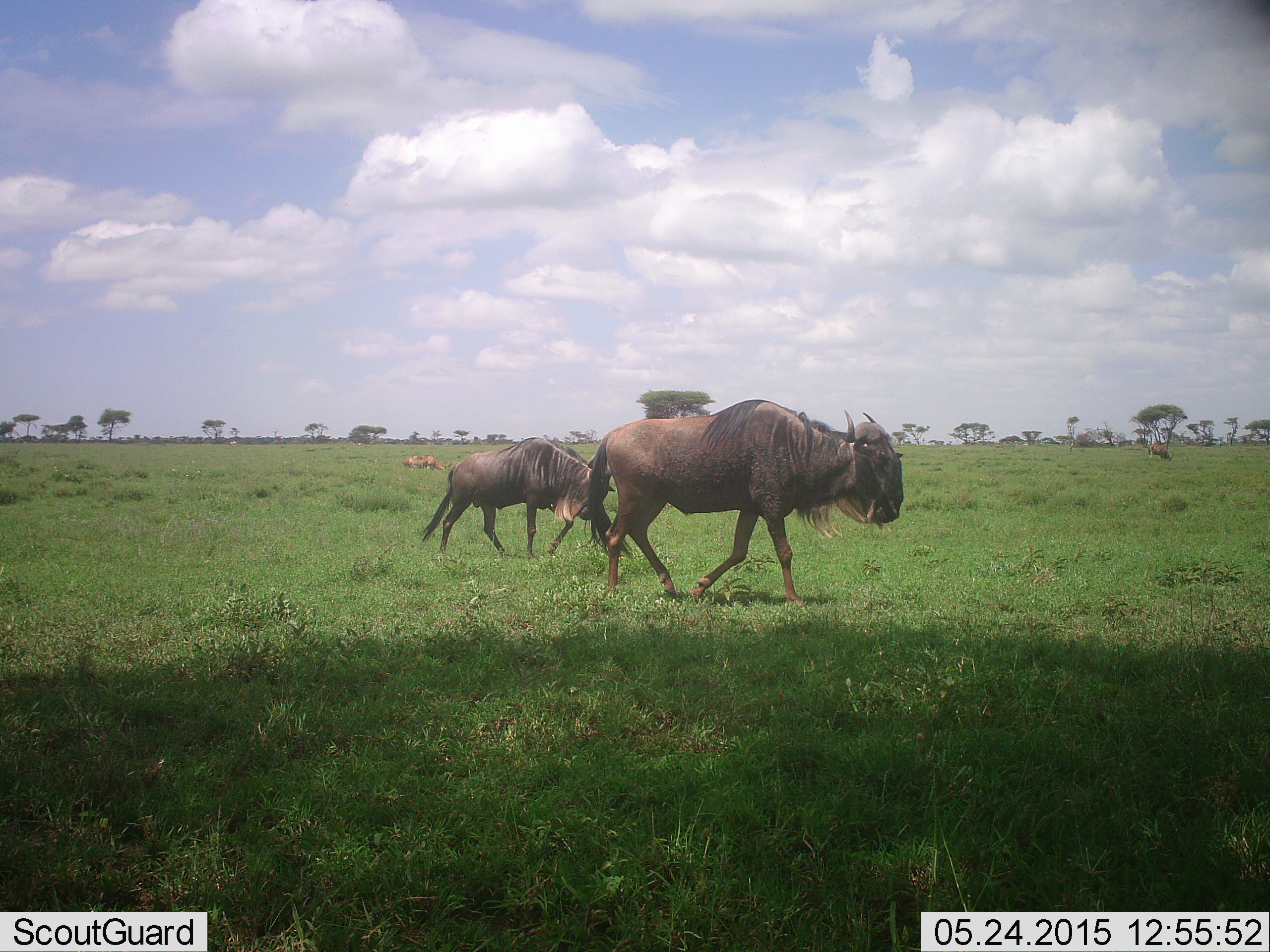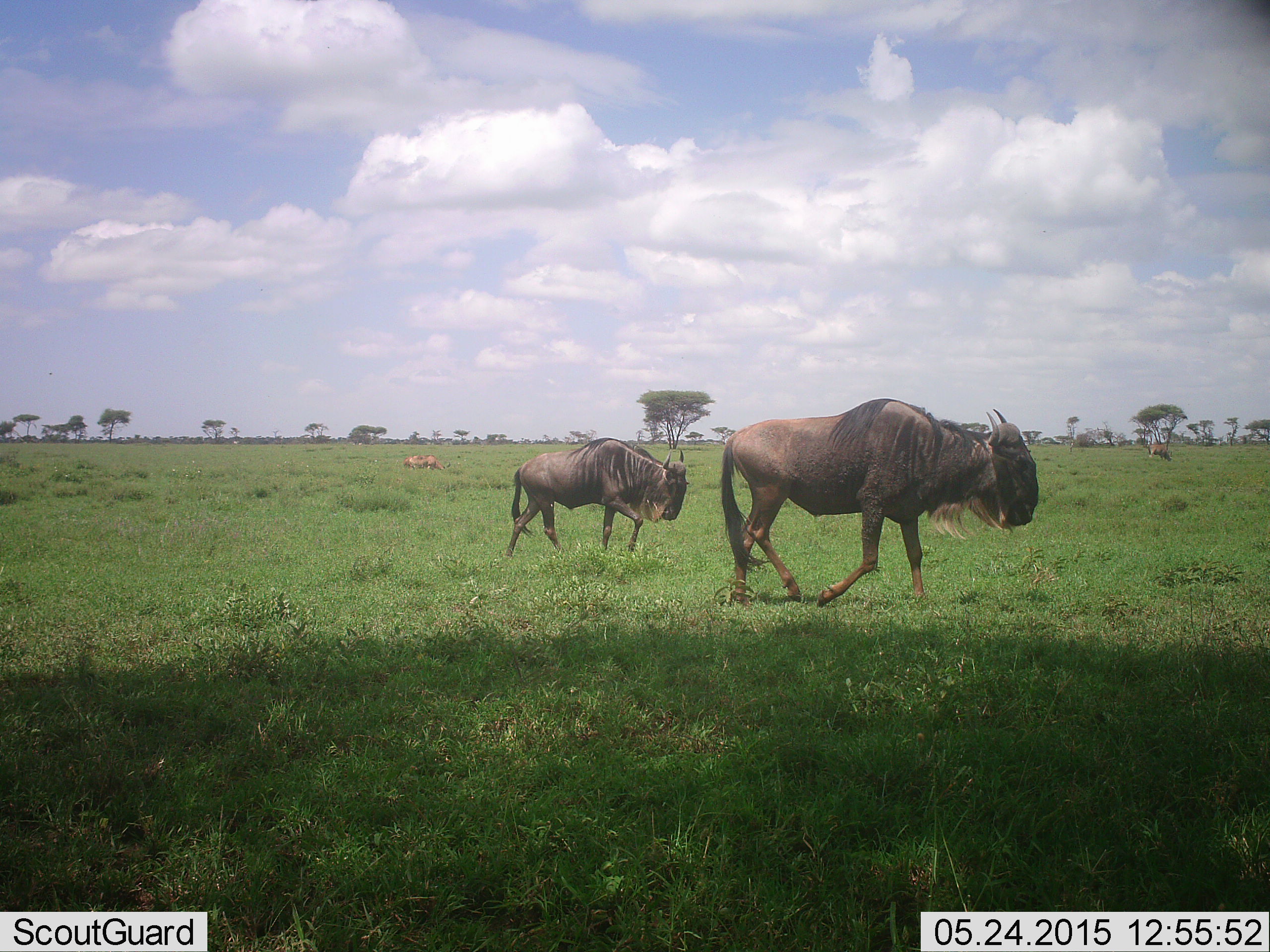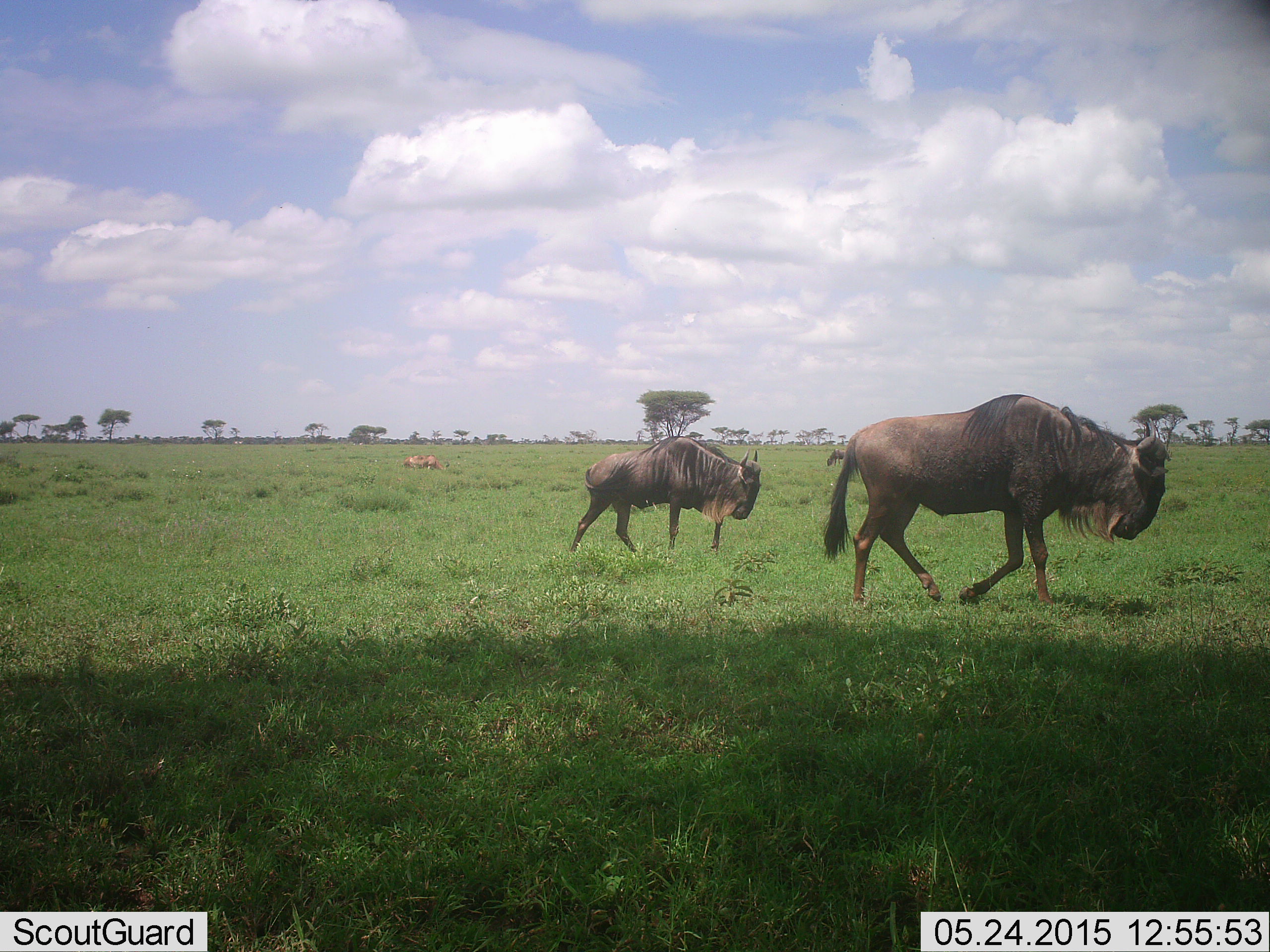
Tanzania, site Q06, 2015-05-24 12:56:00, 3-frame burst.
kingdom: Animalia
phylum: Chordata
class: Mammalia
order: Artiodactyla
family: Bovidae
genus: Connochaetes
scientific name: Connochaetes taurinus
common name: blue wildebeest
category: wildebeest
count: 2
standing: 0%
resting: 0%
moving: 100%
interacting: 0%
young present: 0%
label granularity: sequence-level